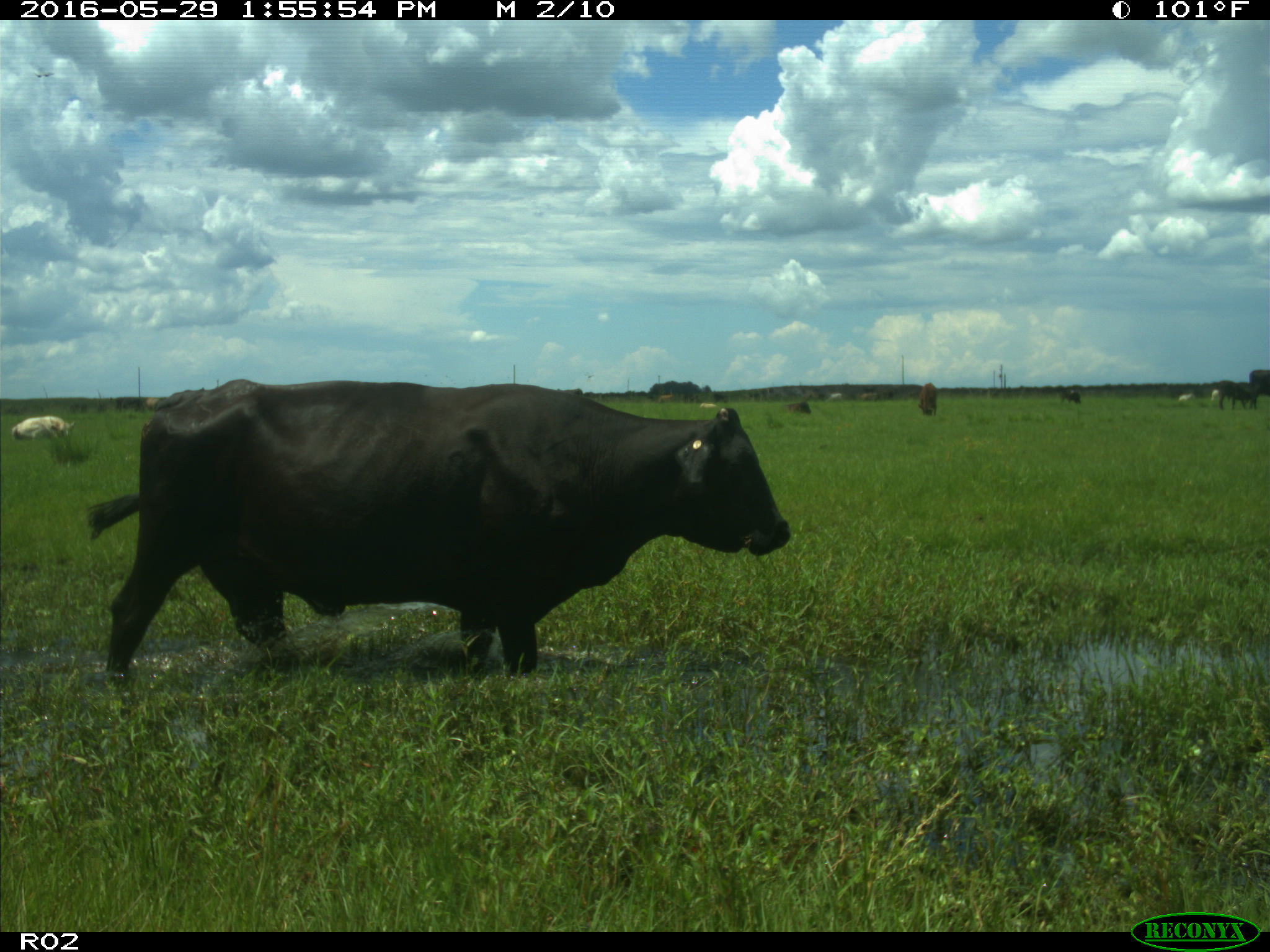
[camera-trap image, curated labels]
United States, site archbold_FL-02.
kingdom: Animalia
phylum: Chordata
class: Mammalia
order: Artiodactyla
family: Bovidae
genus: Bos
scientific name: Bos taurus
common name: domestic cow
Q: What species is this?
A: Bos taurus (domestic cow).